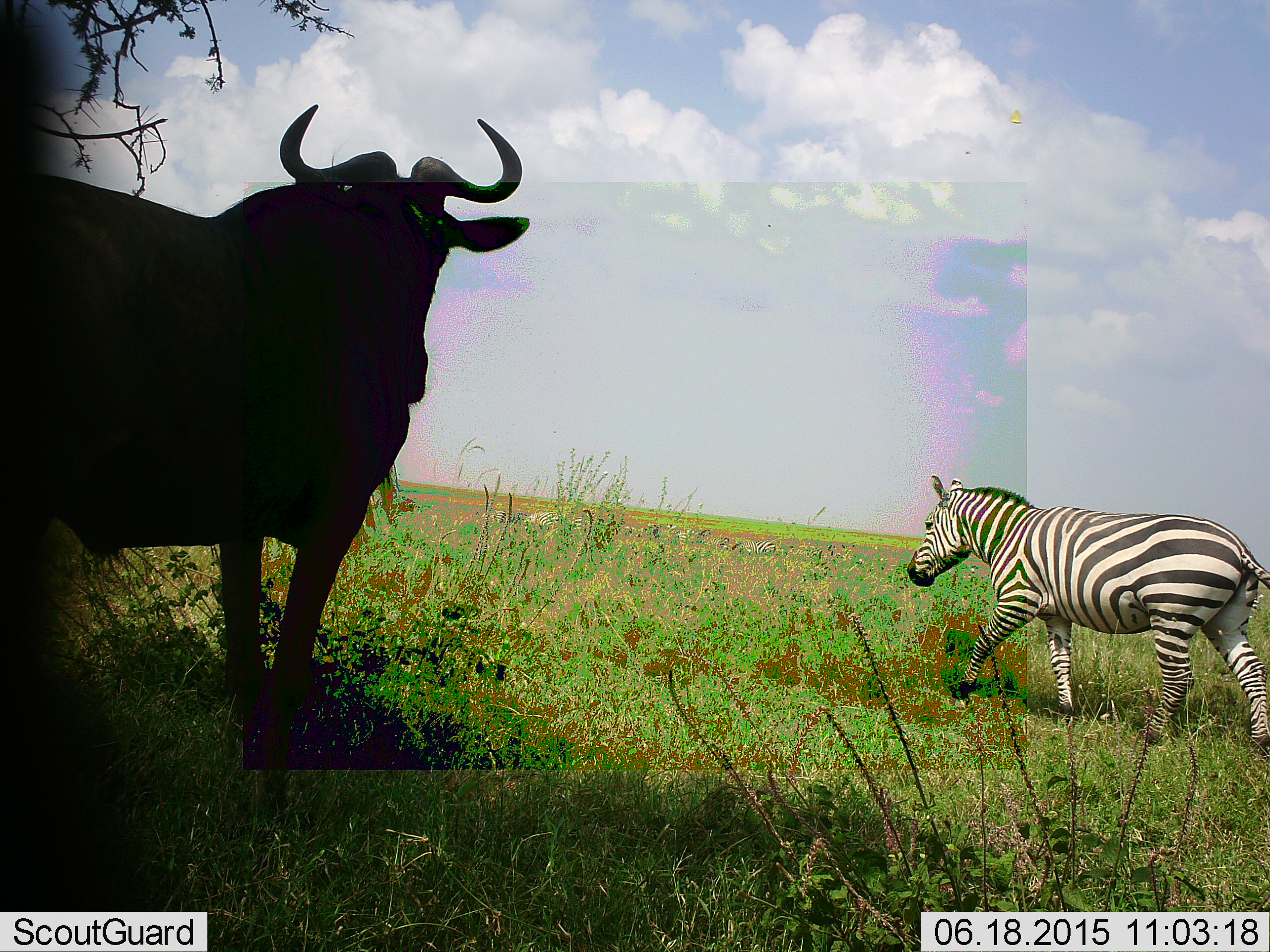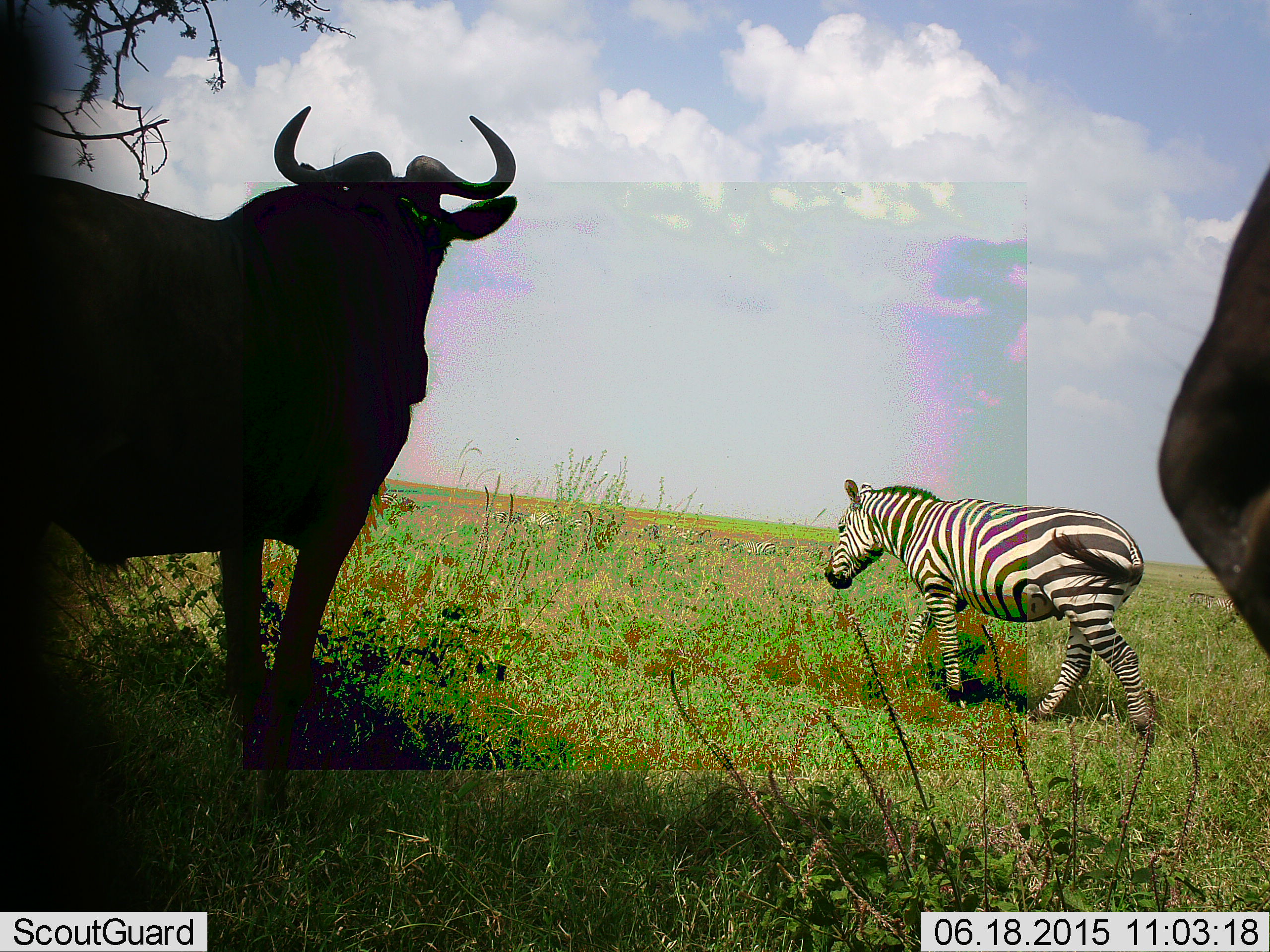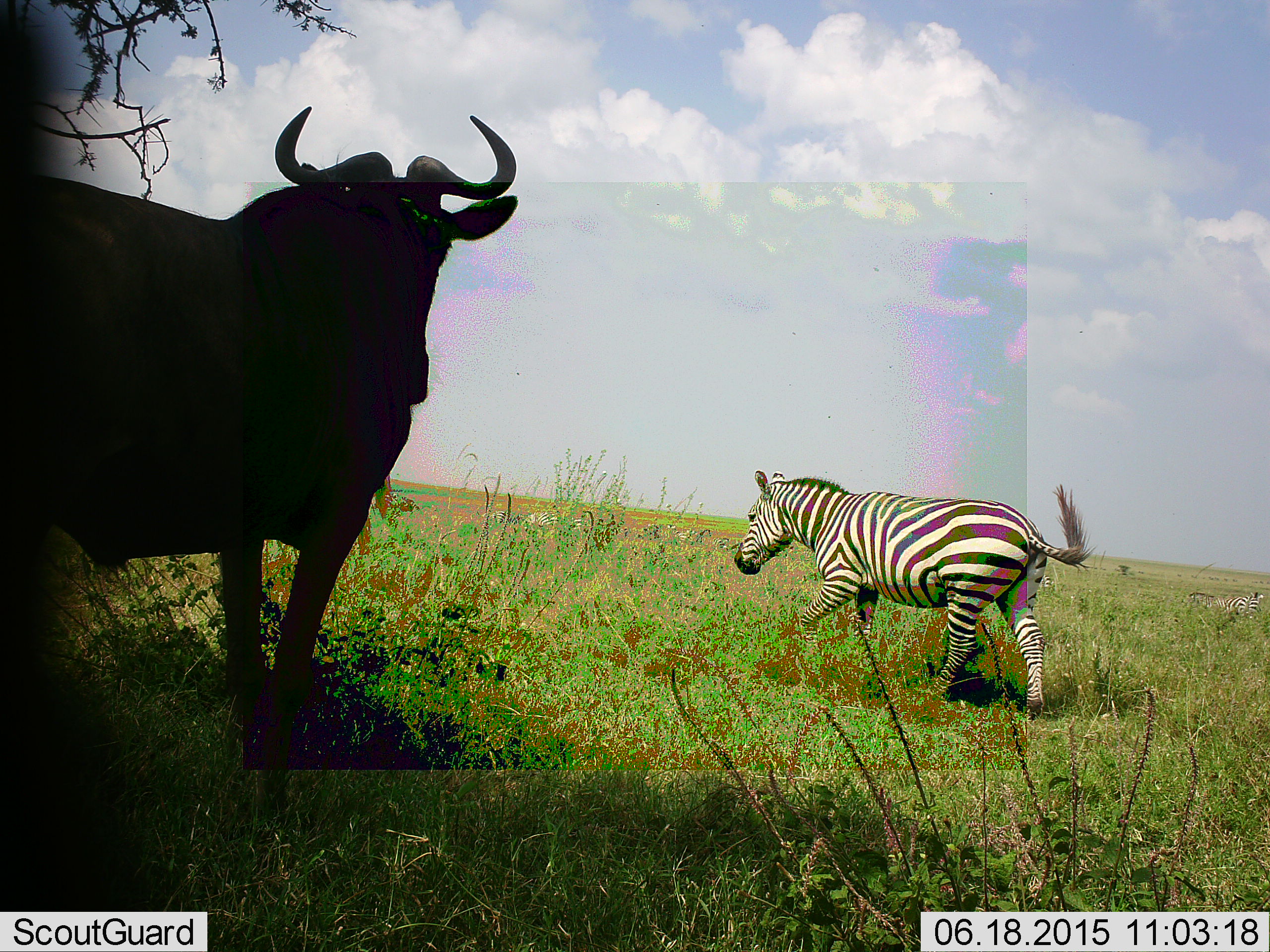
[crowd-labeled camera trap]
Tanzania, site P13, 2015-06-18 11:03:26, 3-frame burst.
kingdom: Animalia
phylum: Chordata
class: Mammalia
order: Artiodactyla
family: Bovidae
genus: Connochaetes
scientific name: Connochaetes taurinus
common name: blue wildebeest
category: wildebeest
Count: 2.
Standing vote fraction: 100%.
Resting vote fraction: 0%.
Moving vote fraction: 30%.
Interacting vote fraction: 0%.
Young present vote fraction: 0%.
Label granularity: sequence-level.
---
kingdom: Animalia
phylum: Chordata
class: Mammalia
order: Perissodactyla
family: Equidae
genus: Equus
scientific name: Equus quagga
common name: plains zebra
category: zebra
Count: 1.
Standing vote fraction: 18%.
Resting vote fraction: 0%.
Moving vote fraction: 100%.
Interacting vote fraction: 0%.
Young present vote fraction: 0%.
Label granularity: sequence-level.